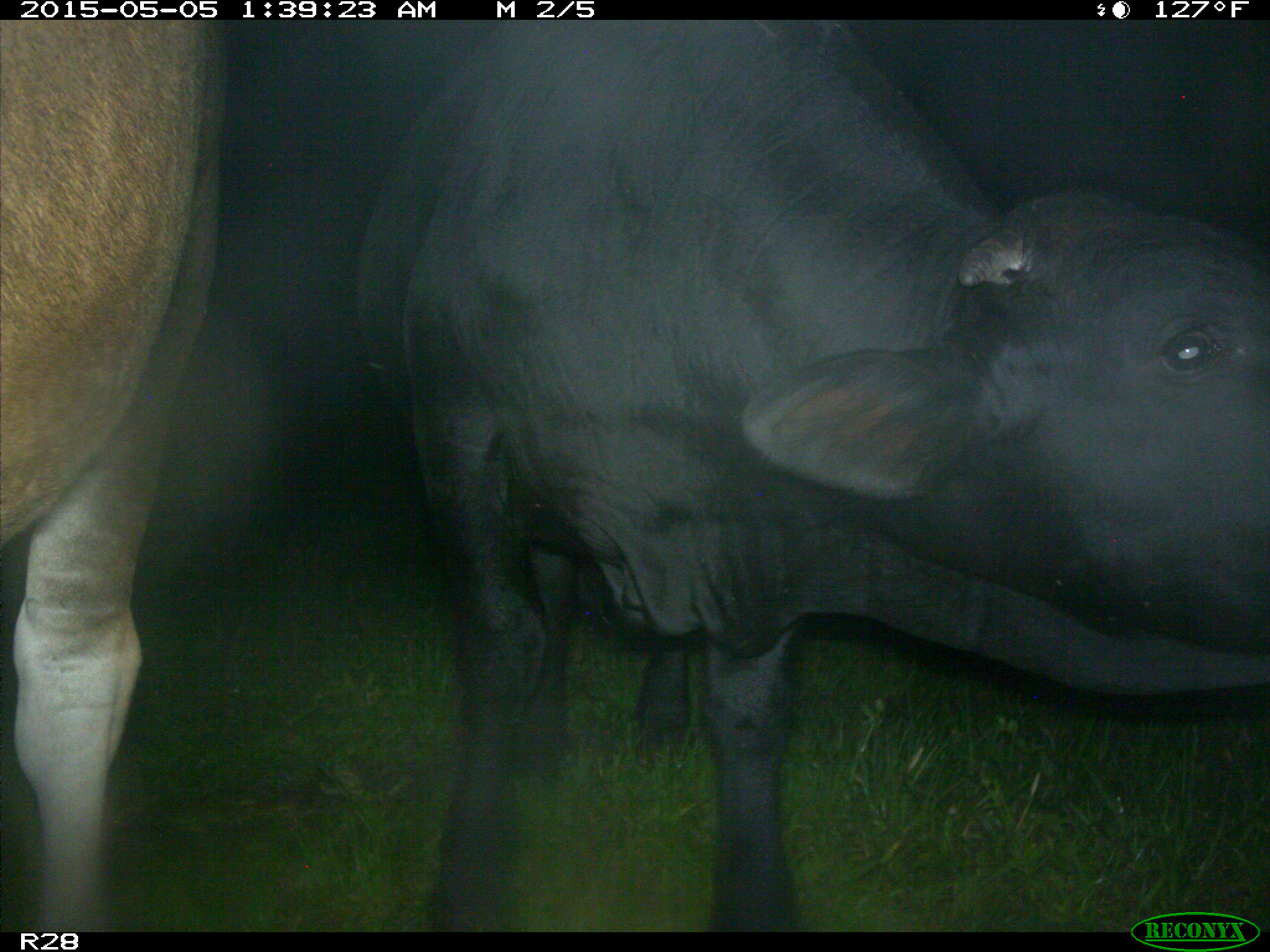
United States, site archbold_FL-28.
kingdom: Animalia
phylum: Chordata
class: Mammalia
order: Artiodactyla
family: Bovidae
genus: Bos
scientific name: Bos taurus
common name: domestic cow